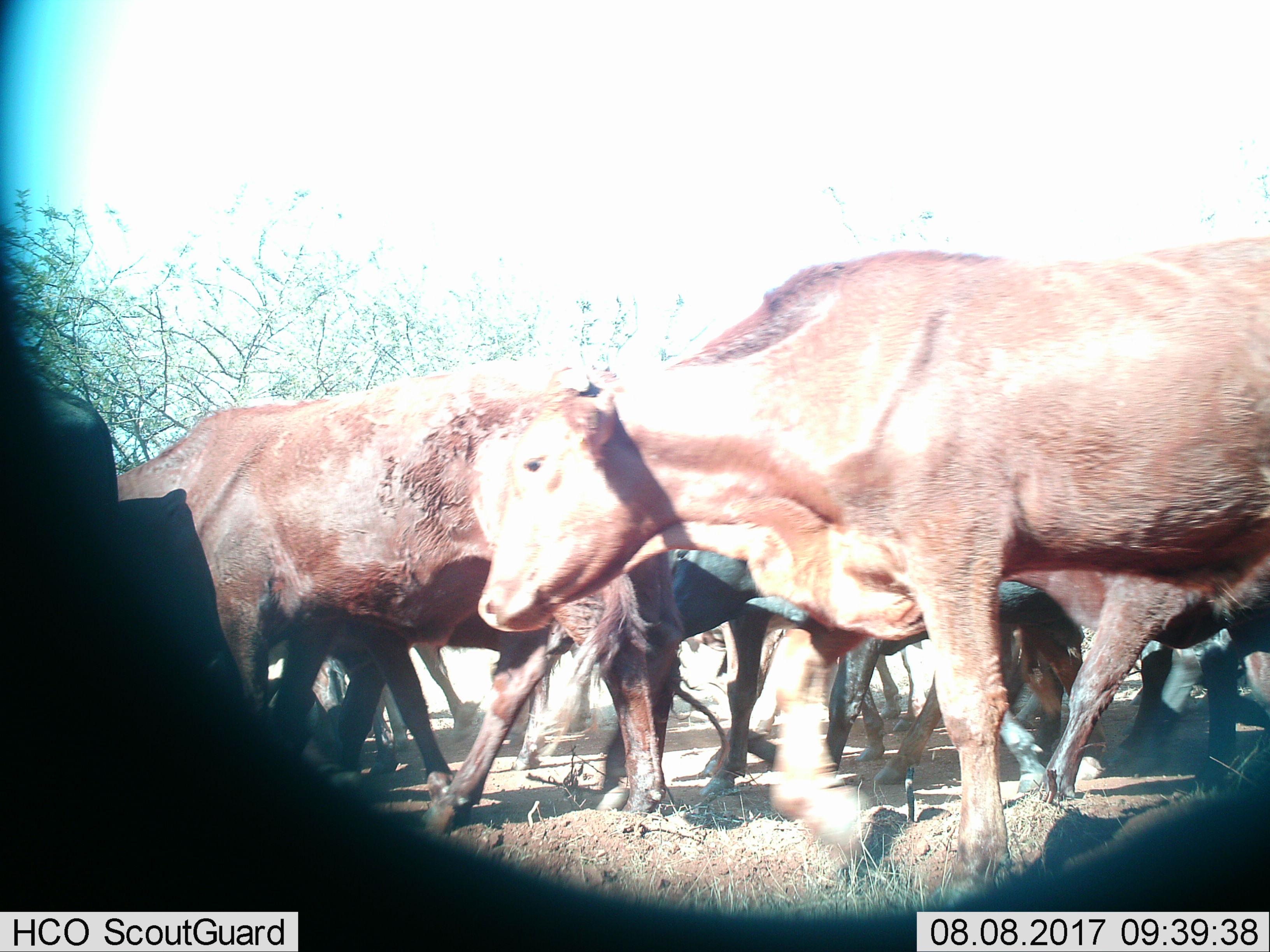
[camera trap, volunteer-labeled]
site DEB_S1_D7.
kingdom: Animalia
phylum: Chordata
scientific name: Vertebrata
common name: domestic animal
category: domesticanimal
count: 11-50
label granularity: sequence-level